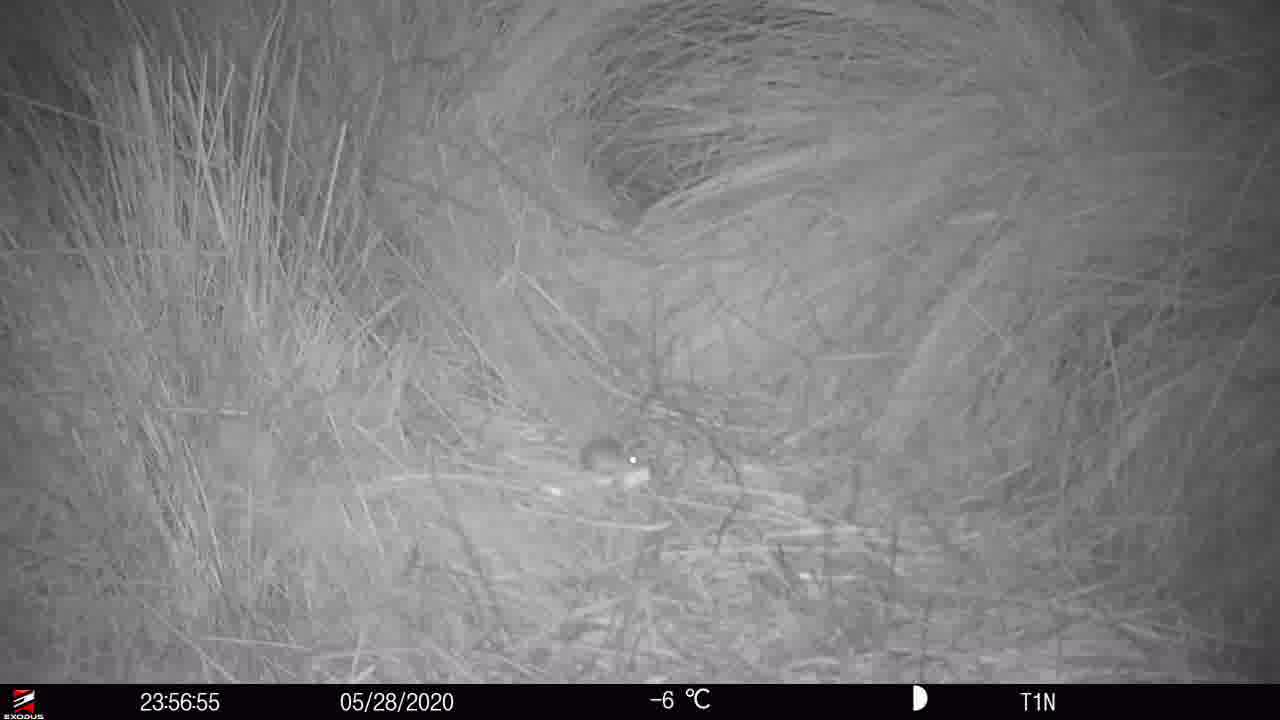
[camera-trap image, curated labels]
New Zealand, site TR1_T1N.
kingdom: Animalia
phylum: Chordata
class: Mammalia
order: Rodentia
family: Muridae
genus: Mus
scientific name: Mus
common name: mouse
Mouse (Mus).